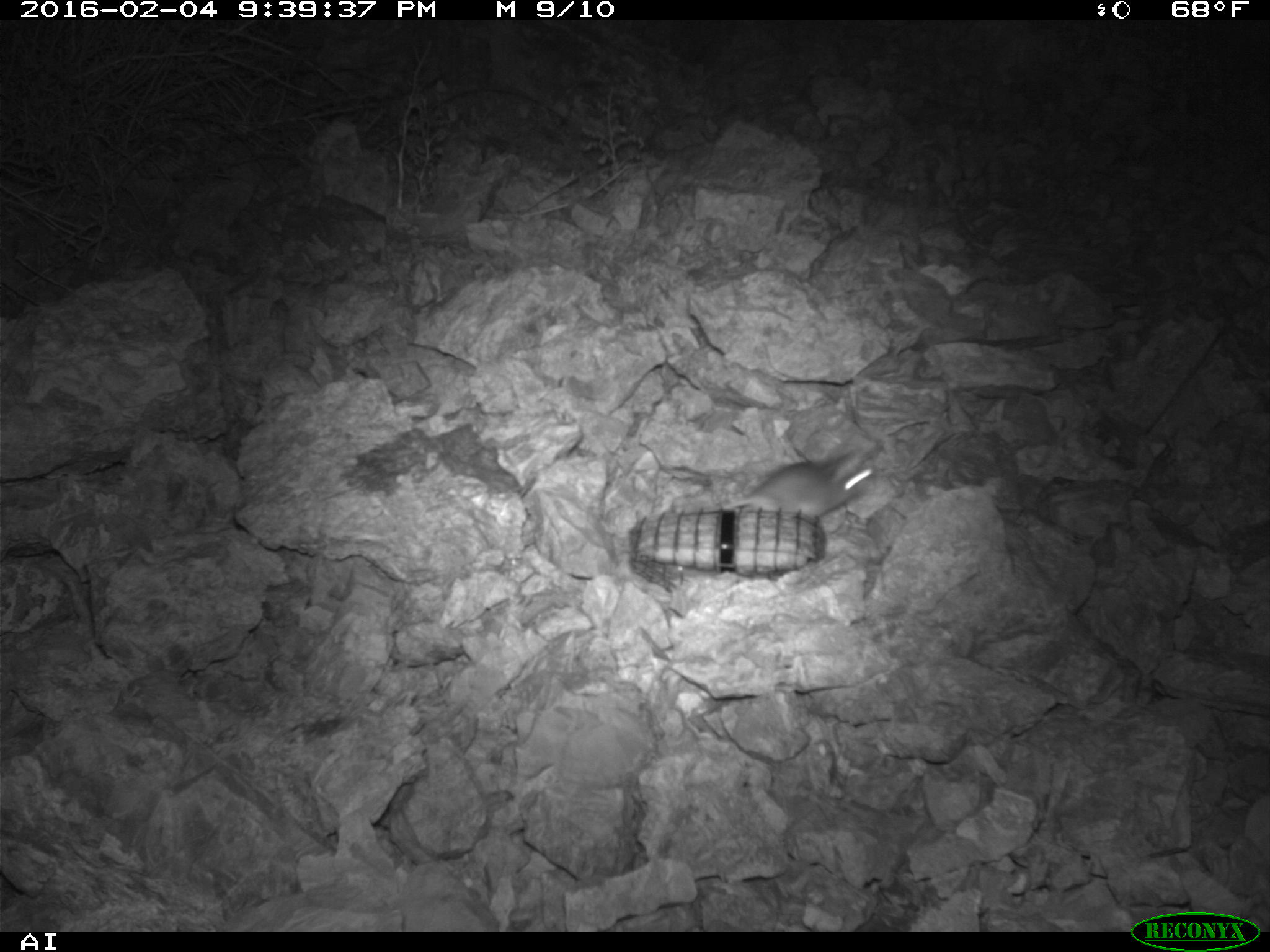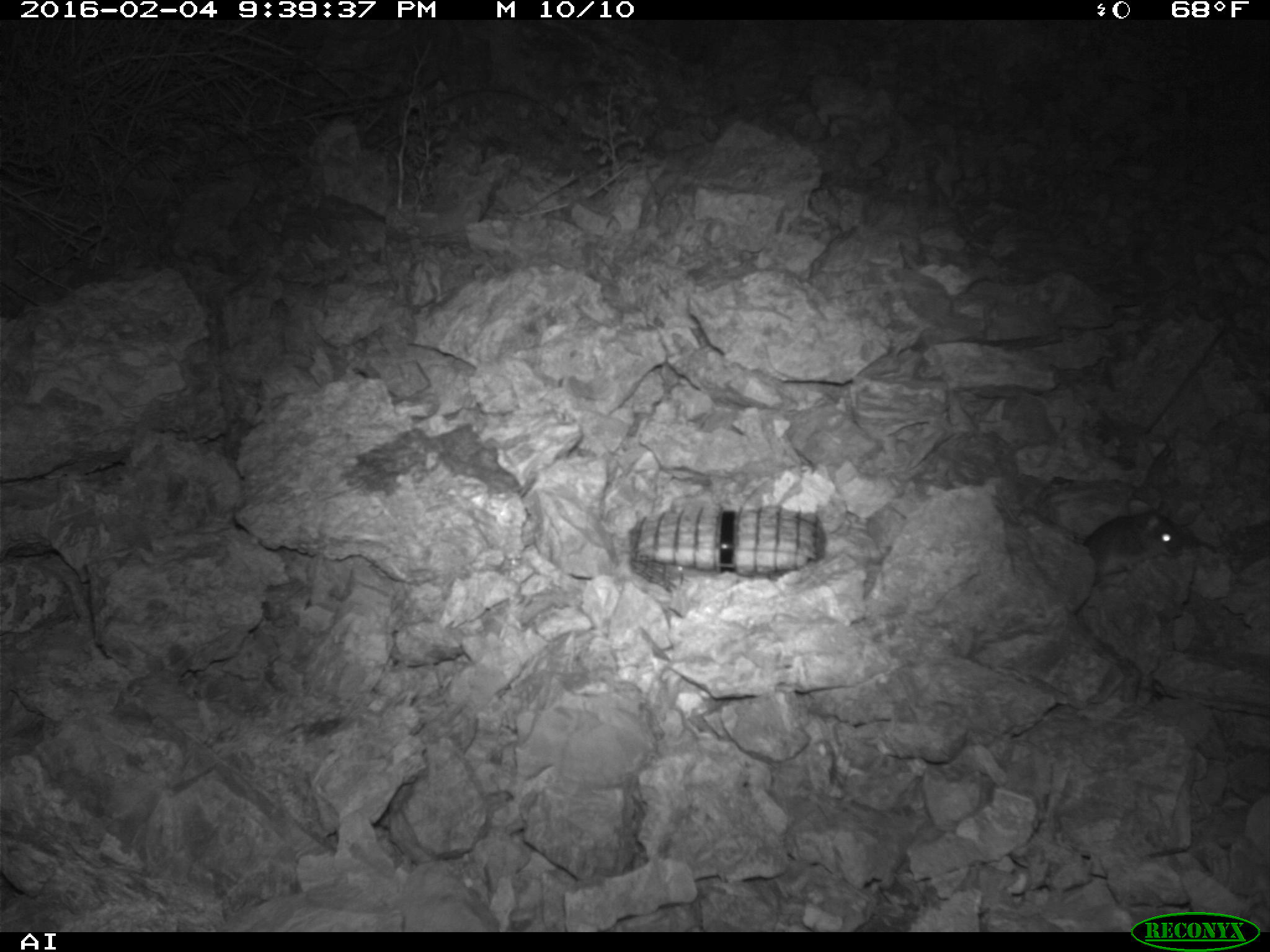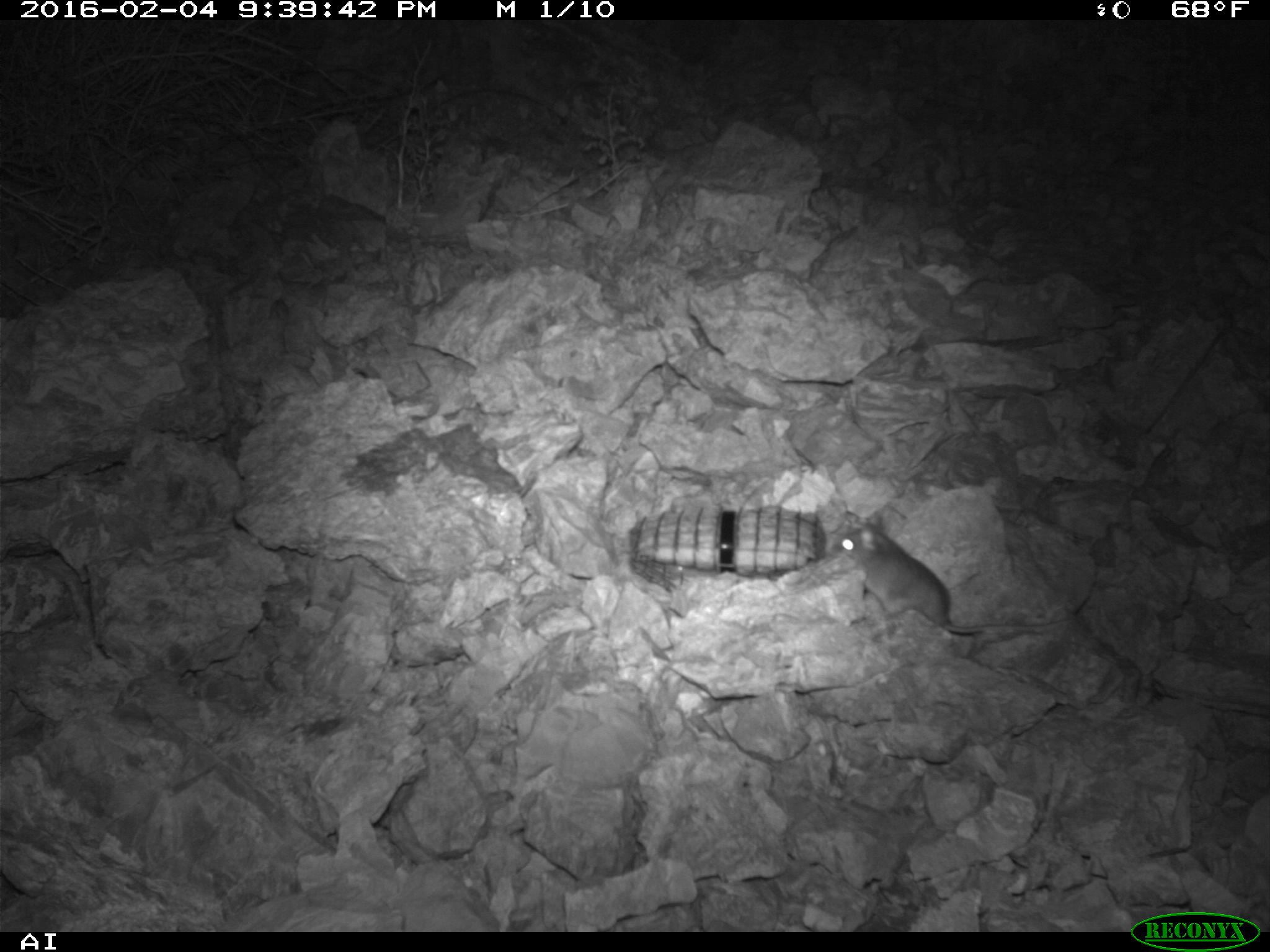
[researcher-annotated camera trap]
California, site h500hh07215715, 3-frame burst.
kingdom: Animalia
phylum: Chordata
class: Mammalia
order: Rodentia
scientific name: Rodentia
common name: rodent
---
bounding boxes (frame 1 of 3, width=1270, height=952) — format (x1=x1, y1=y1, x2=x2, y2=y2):
rodent: (x1=722, y1=449, x2=878, y2=518)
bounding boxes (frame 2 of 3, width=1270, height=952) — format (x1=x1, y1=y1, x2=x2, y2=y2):
rodent: (x1=1081, y1=506, x2=1181, y2=576)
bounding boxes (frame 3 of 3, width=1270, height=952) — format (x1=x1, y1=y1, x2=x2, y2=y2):
rodent: (x1=832, y1=517, x2=1070, y2=633)